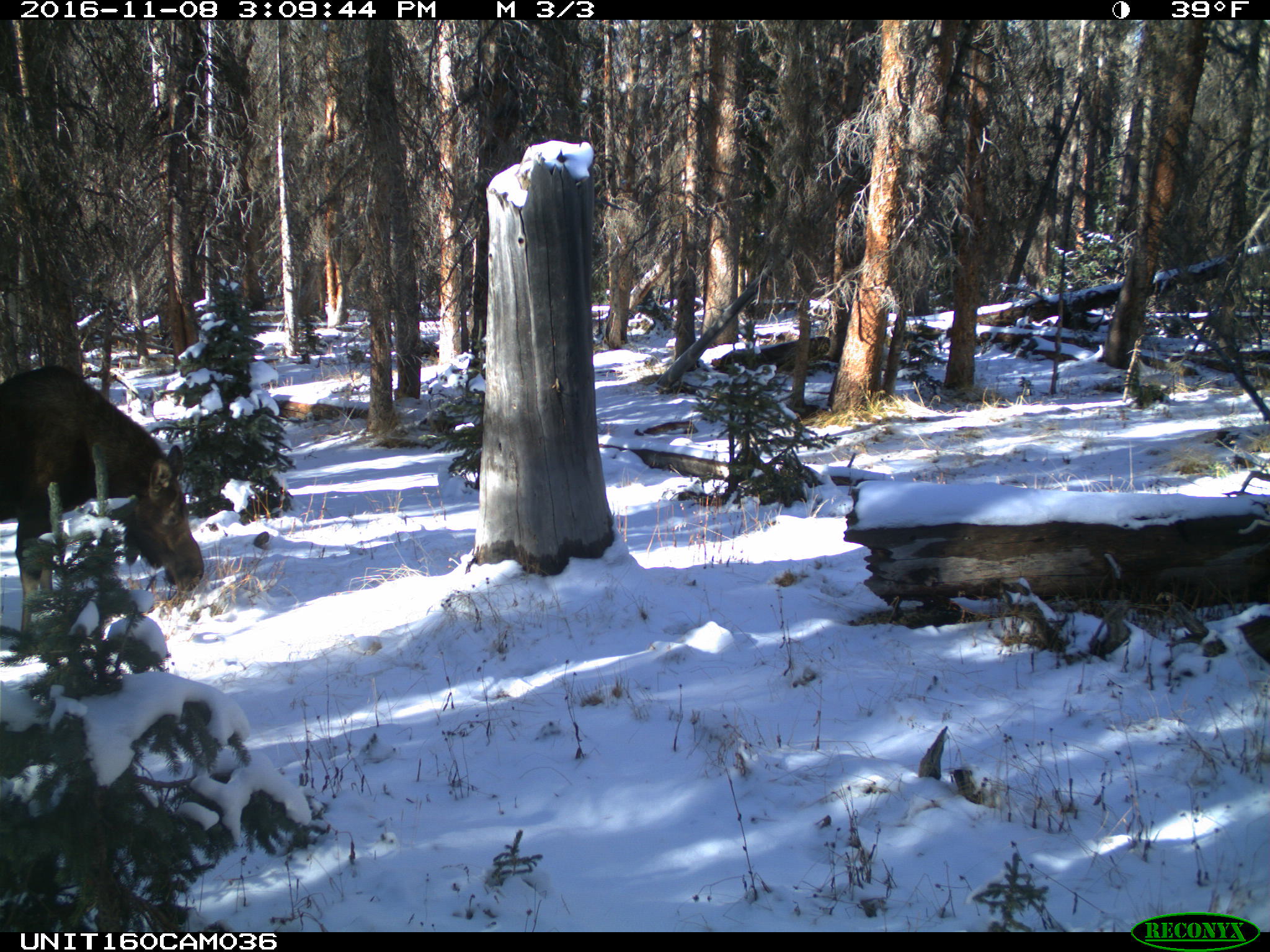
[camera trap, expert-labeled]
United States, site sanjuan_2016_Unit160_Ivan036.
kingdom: Animalia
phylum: Chordata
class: Mammalia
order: Artiodactyla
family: Cervidae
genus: Alces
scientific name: Alces alces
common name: moose